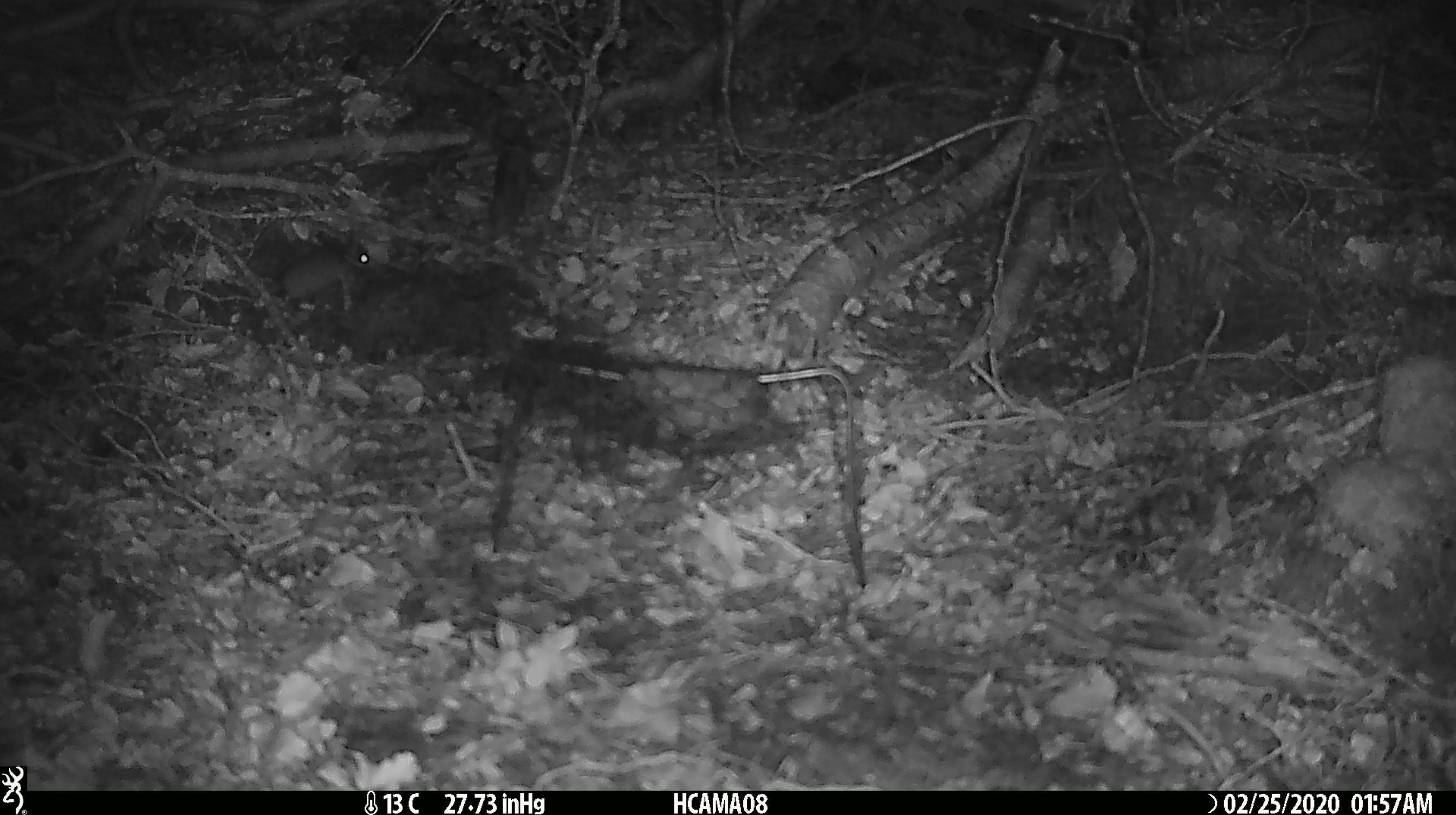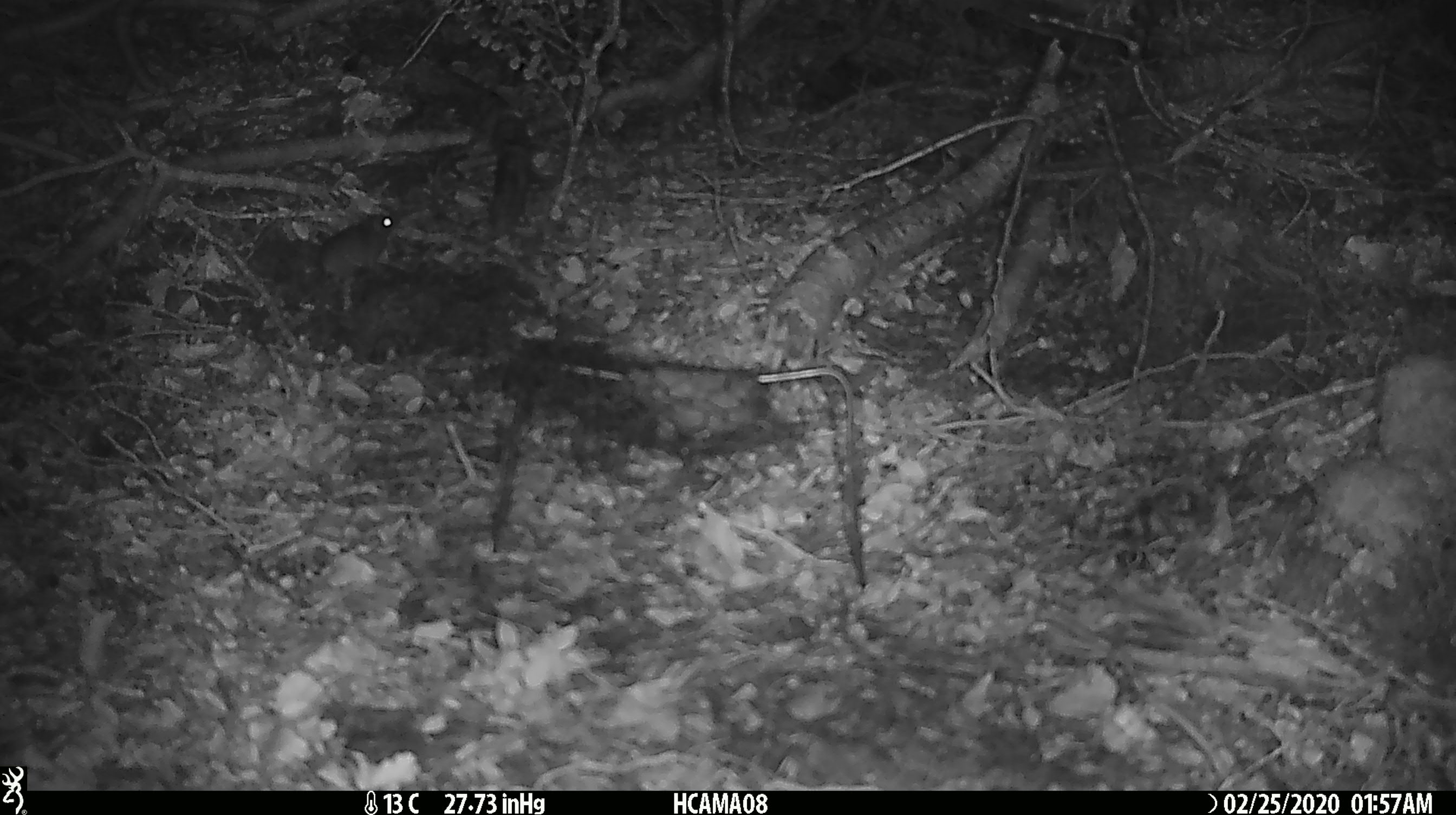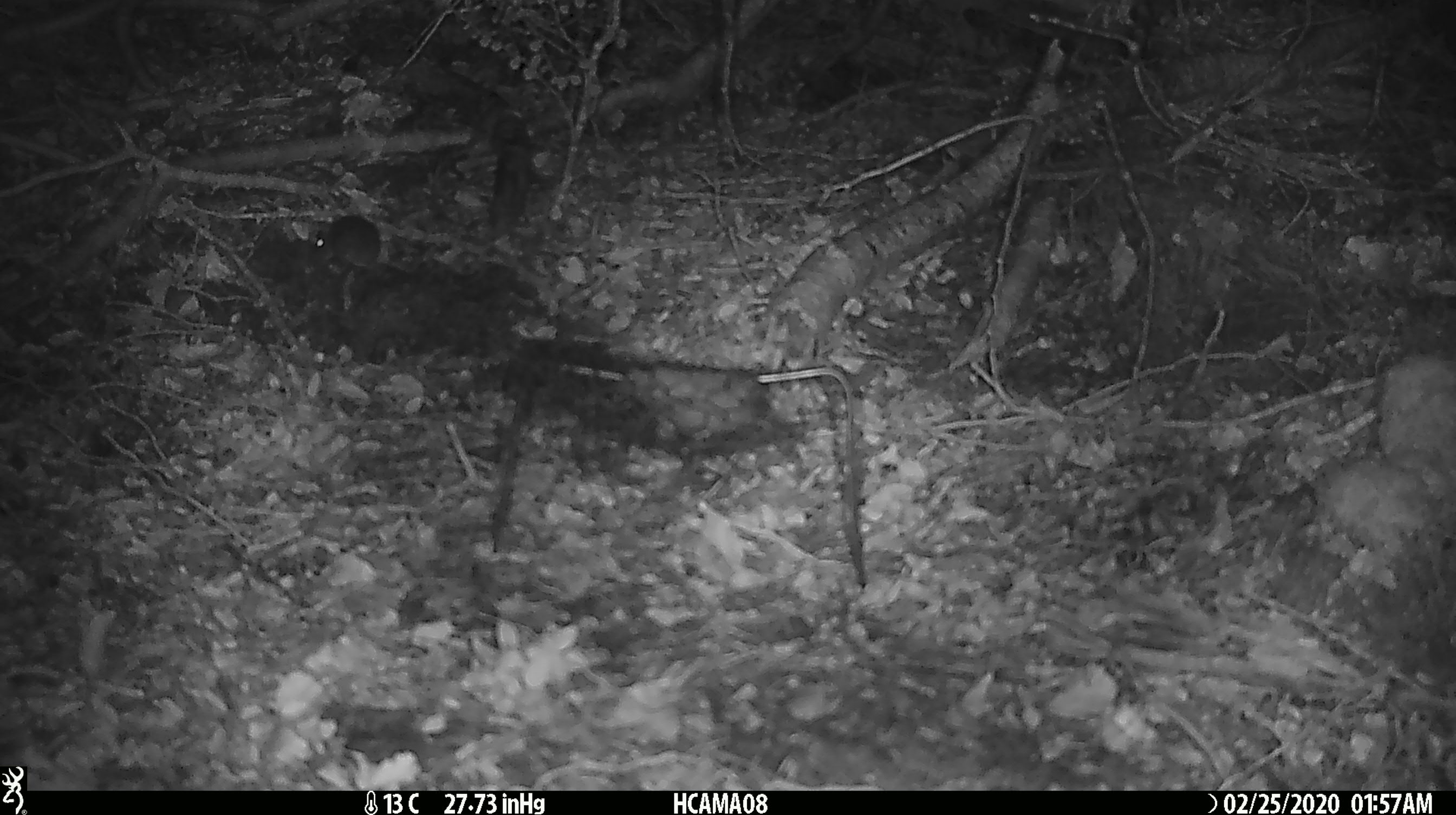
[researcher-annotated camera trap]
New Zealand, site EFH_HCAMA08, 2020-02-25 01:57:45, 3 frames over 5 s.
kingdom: Animalia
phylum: Chordata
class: Mammalia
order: Rodentia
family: Muridae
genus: Mus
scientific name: Mus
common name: mouse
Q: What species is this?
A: Mouse (Mus).